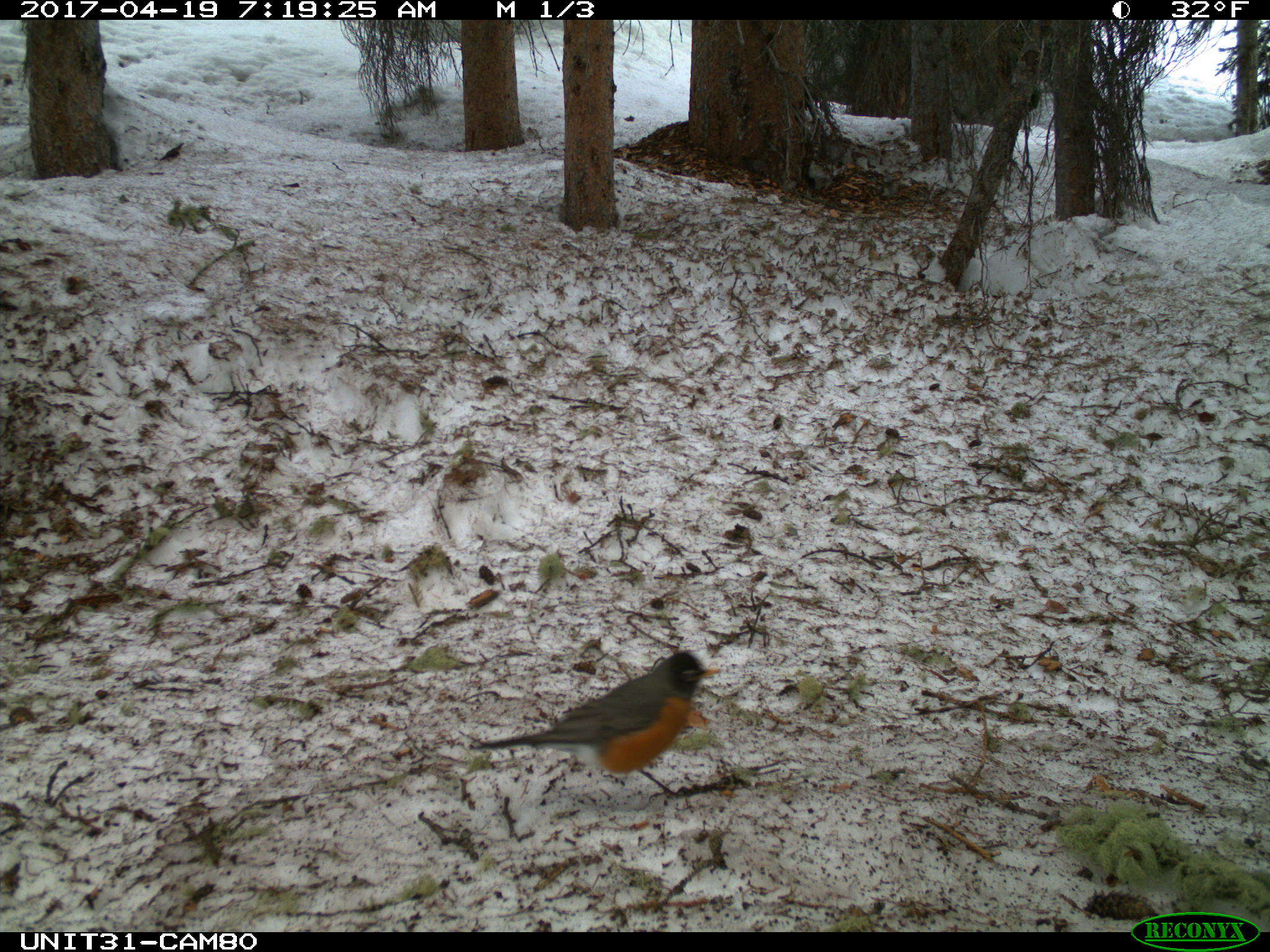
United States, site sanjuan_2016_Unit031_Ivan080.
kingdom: Animalia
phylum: Chordata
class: Aves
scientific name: Aves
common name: birds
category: unidentified bird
Unidentified bird (birds) (Aves).